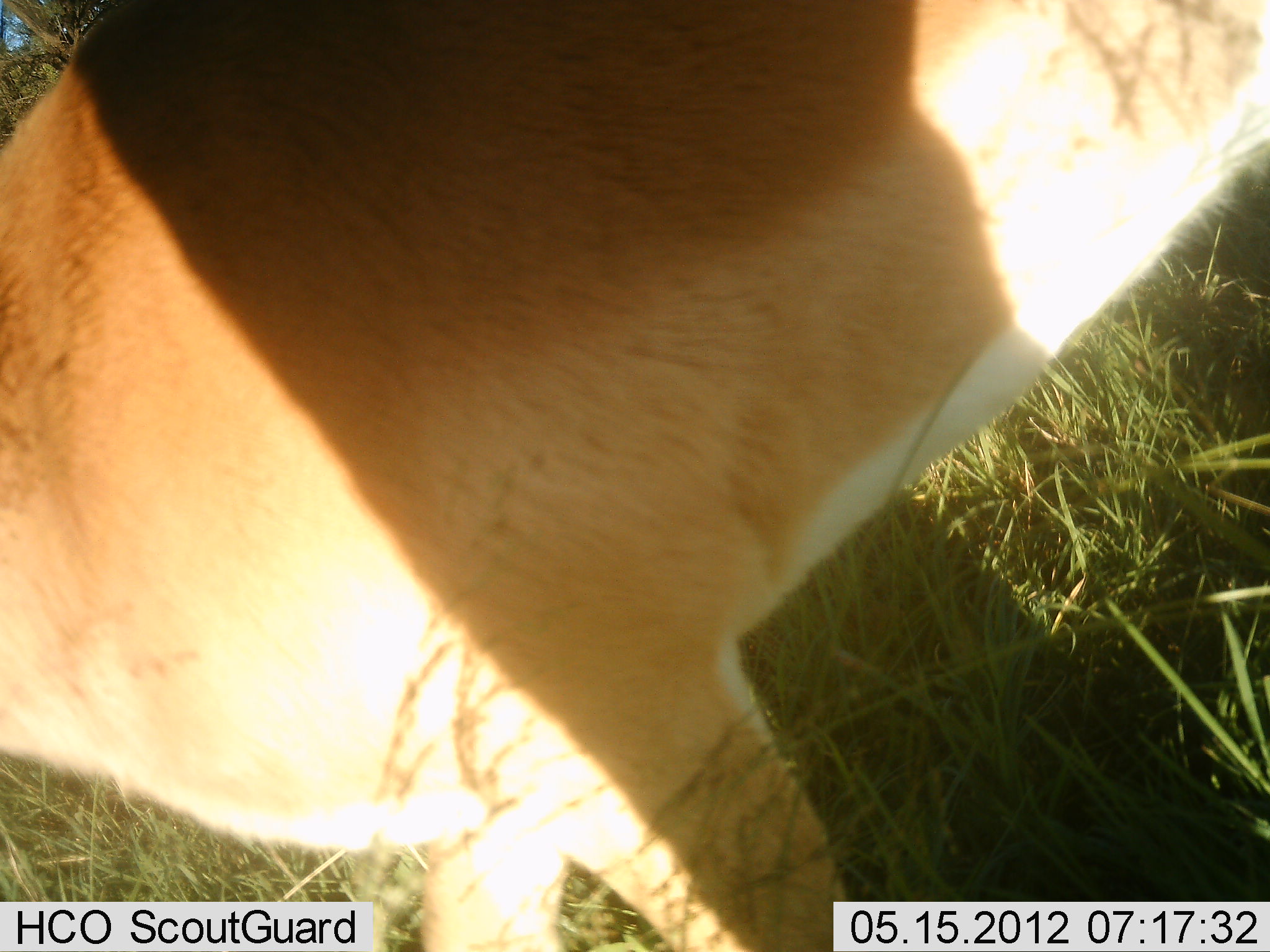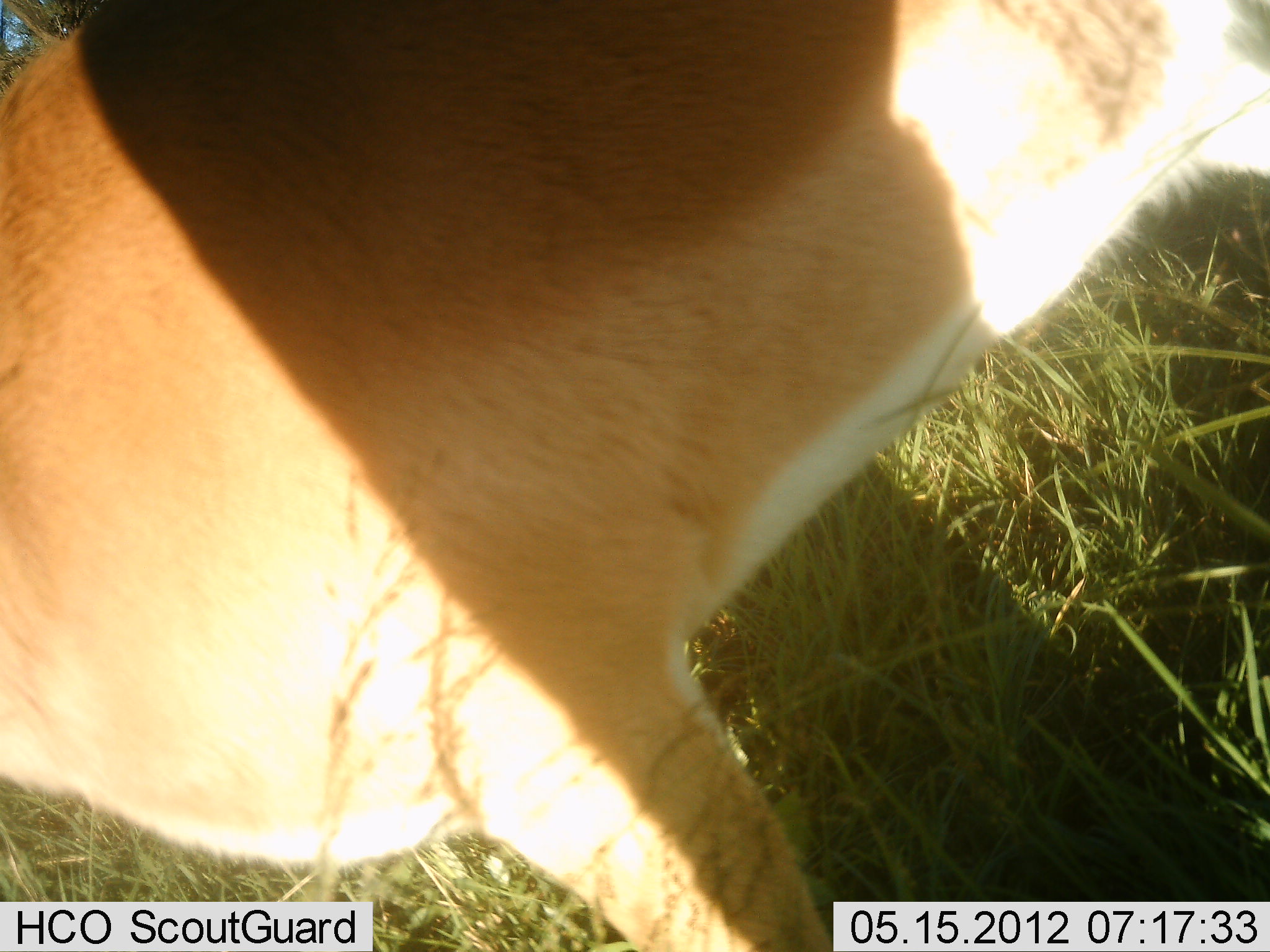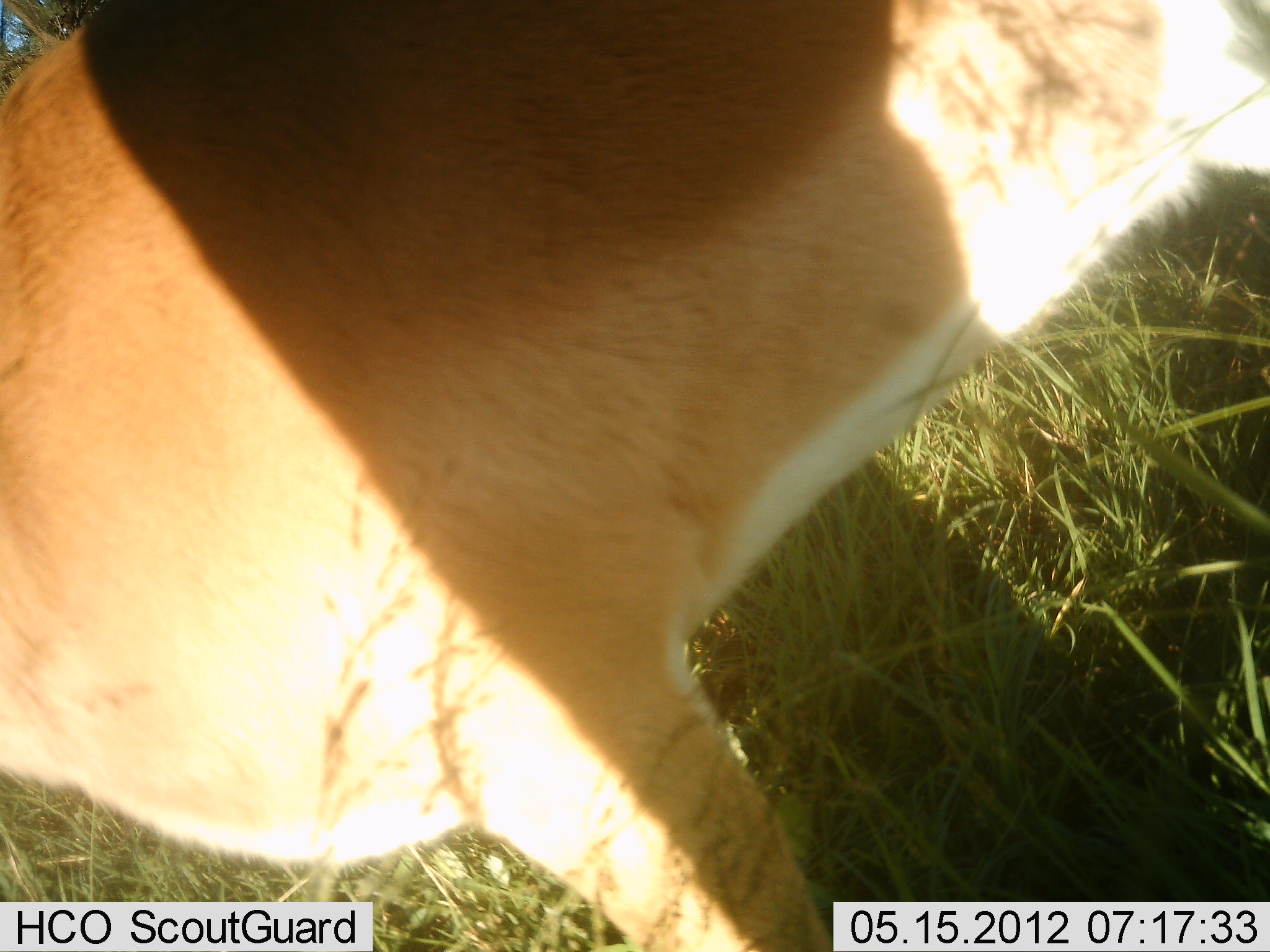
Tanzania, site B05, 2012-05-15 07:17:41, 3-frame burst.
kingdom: Animalia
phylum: Chordata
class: Mammalia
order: Artiodactyla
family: Bovidae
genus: Aepyceros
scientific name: Aepyceros melampus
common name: impala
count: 1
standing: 94%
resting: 0%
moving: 6%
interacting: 0%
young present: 0%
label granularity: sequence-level